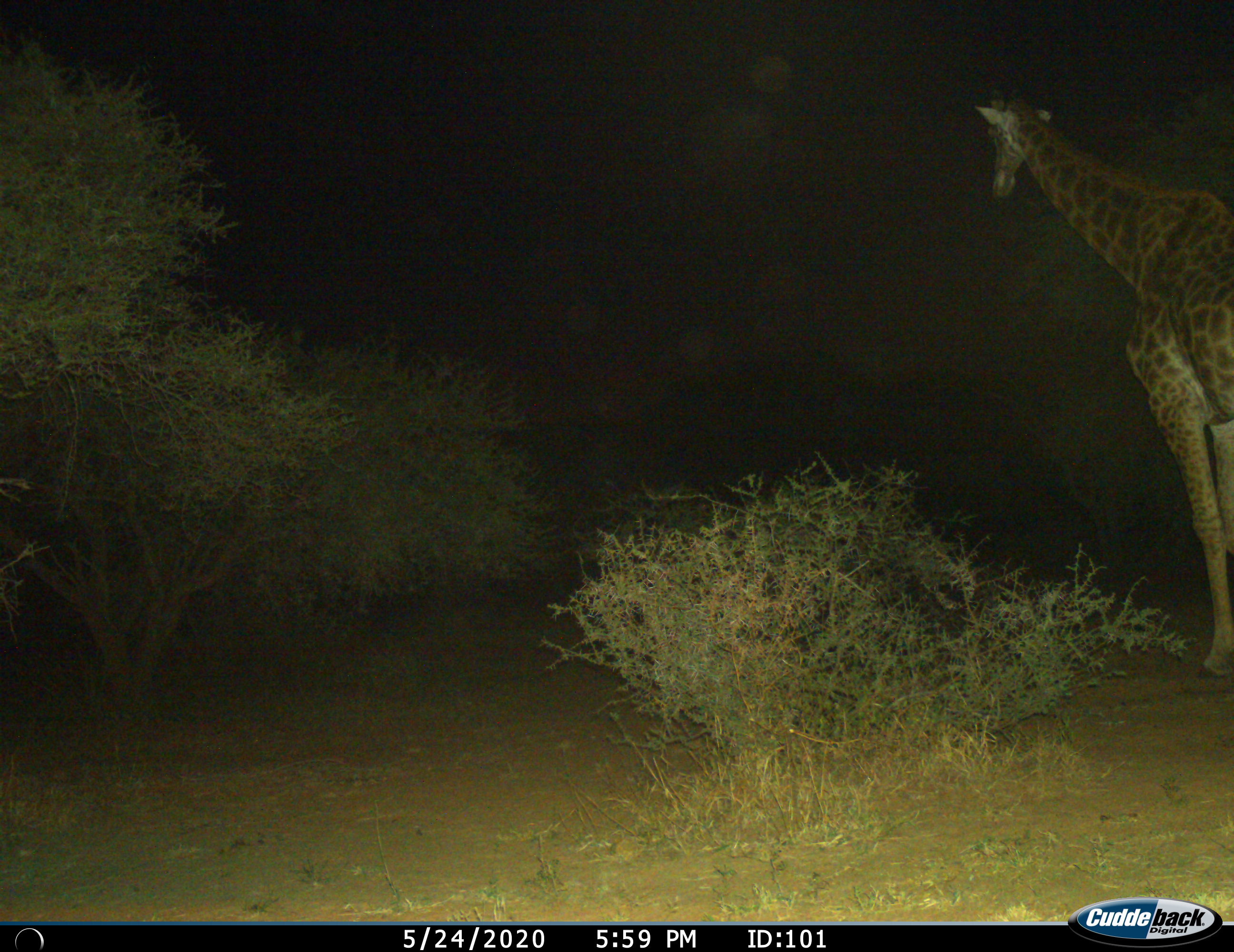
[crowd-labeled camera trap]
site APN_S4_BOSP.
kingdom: Animalia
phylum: Chordata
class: Mammalia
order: Artiodactyla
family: Giraffidae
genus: Giraffa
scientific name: Giraffa camelopardalis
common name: giraffe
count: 1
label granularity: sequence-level